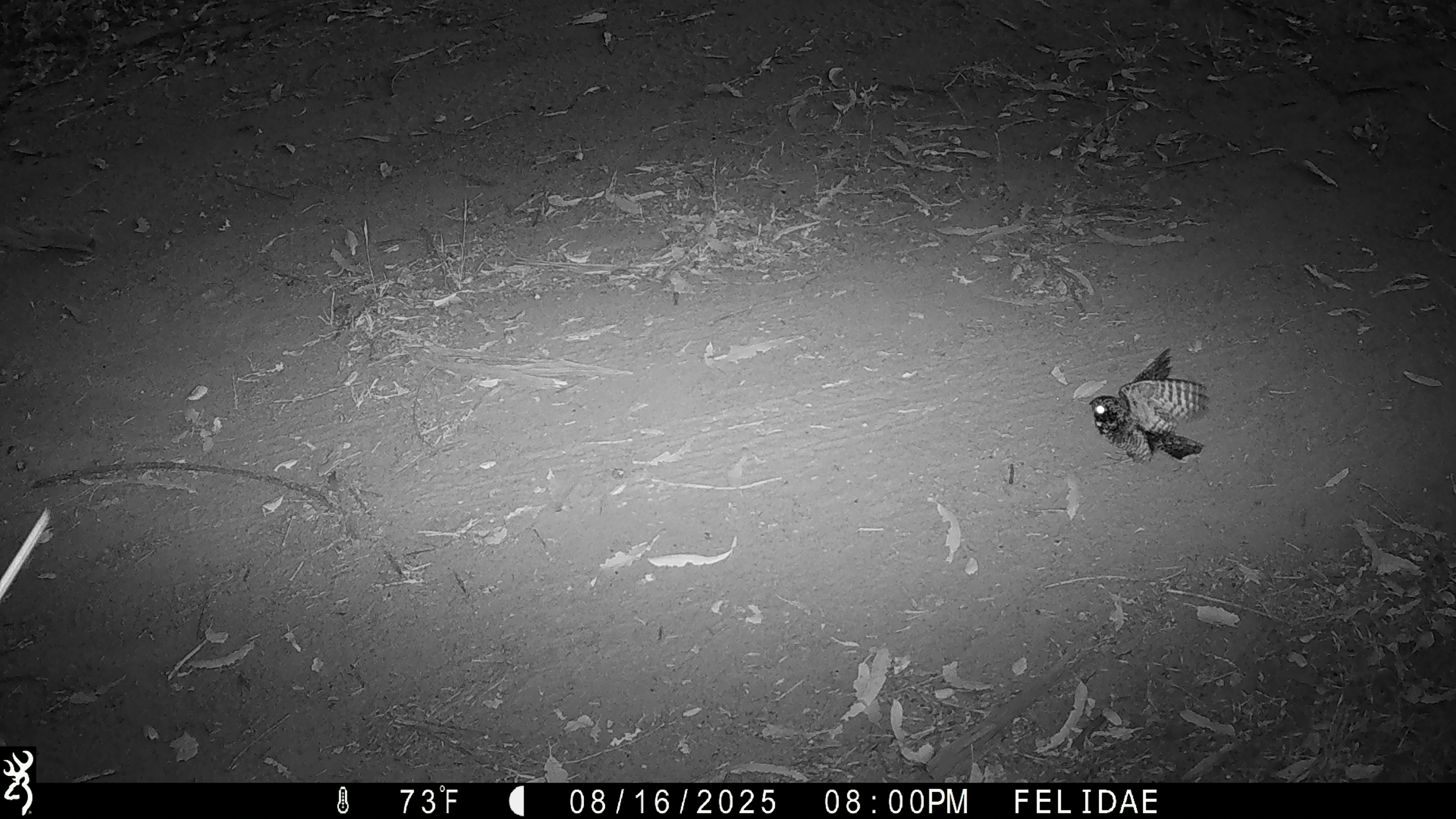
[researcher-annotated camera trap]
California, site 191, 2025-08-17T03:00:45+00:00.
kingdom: Animalia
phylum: Chordata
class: Aves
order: Caprimulgiformes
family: Caprimulgidae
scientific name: Caprimulgidae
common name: nightjar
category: unknown nightjar